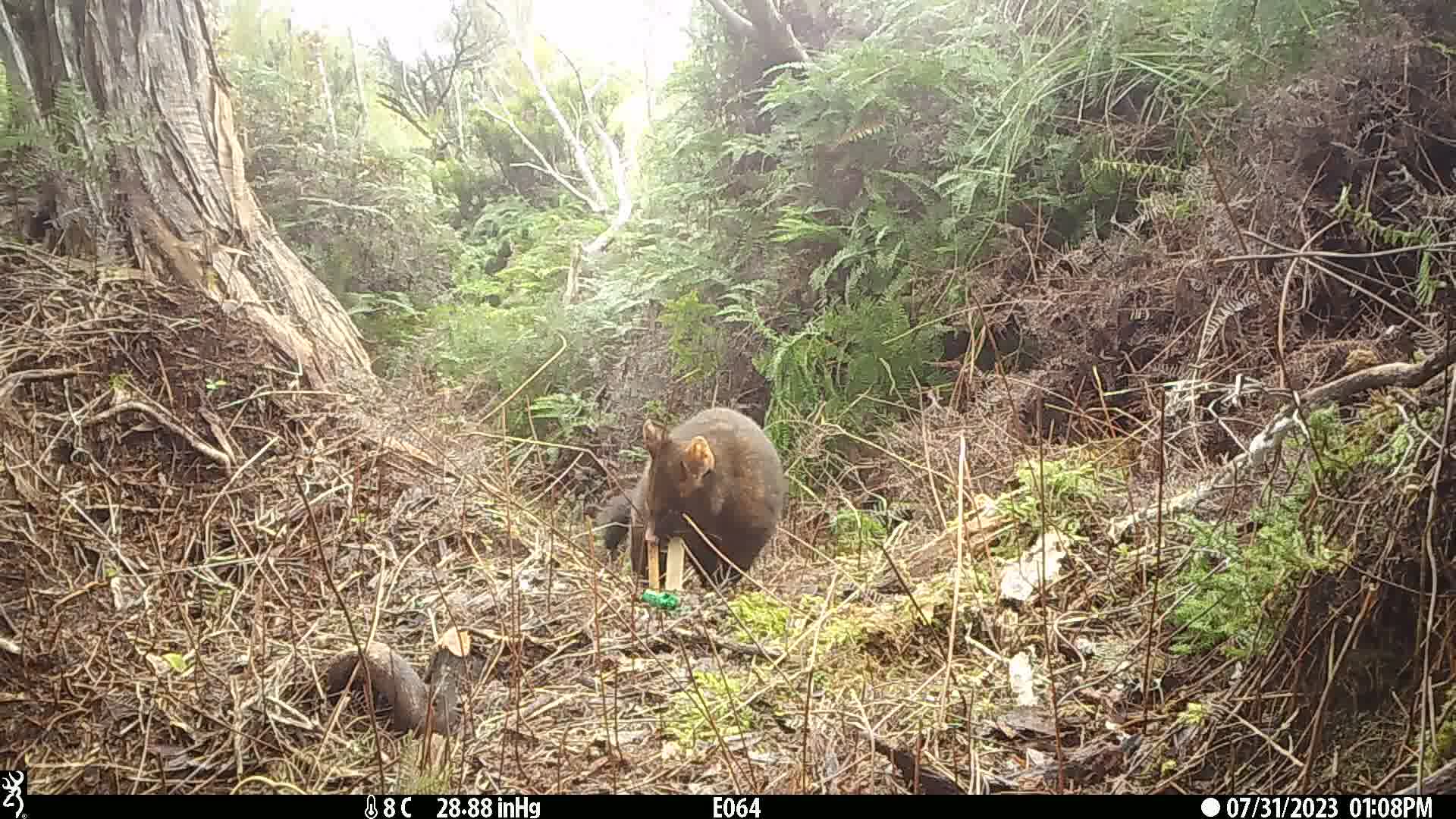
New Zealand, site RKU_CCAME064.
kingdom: Animalia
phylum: Chordata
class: Mammalia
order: Diprotodontia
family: Phalangeridae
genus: Trichosurus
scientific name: Trichosurus vulpecula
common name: common brushtail possum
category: possum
Possum (common brushtail possum) (Trichosurus vulpecula).